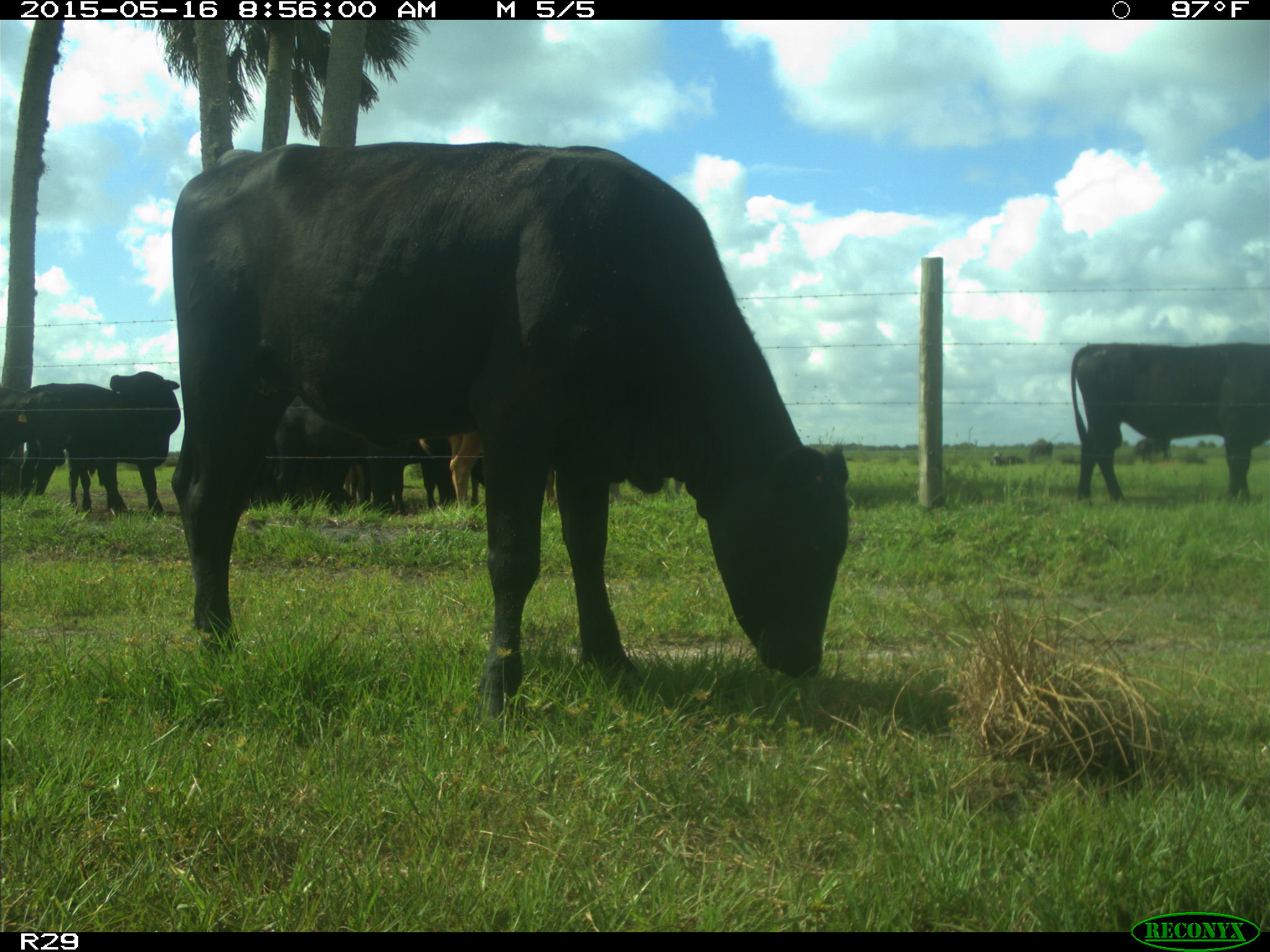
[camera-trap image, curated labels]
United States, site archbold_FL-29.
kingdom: Animalia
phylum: Chordata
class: Mammalia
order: Artiodactyla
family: Bovidae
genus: Bos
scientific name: Bos taurus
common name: domestic cow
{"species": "Bos taurus (domestic cow)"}